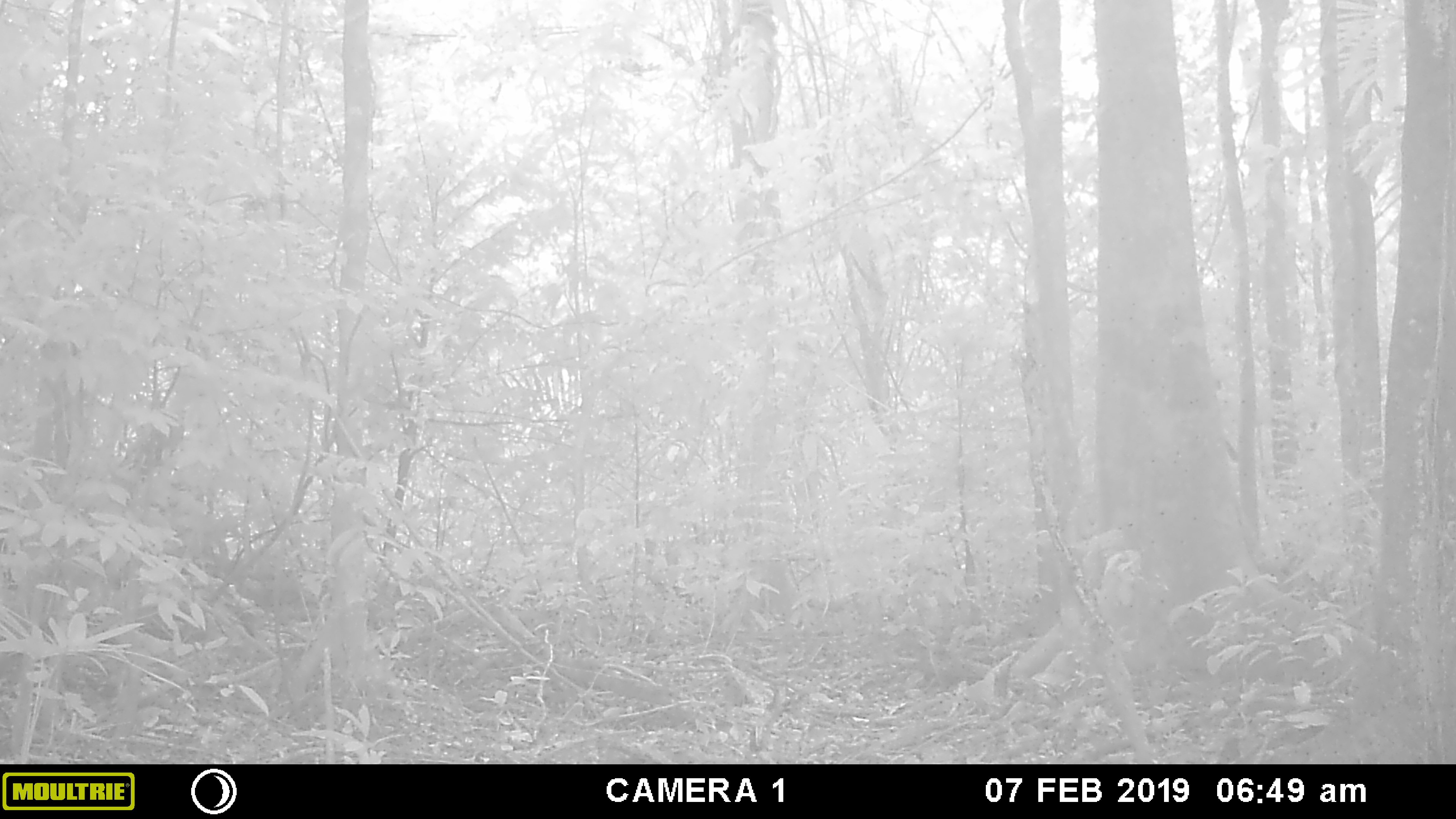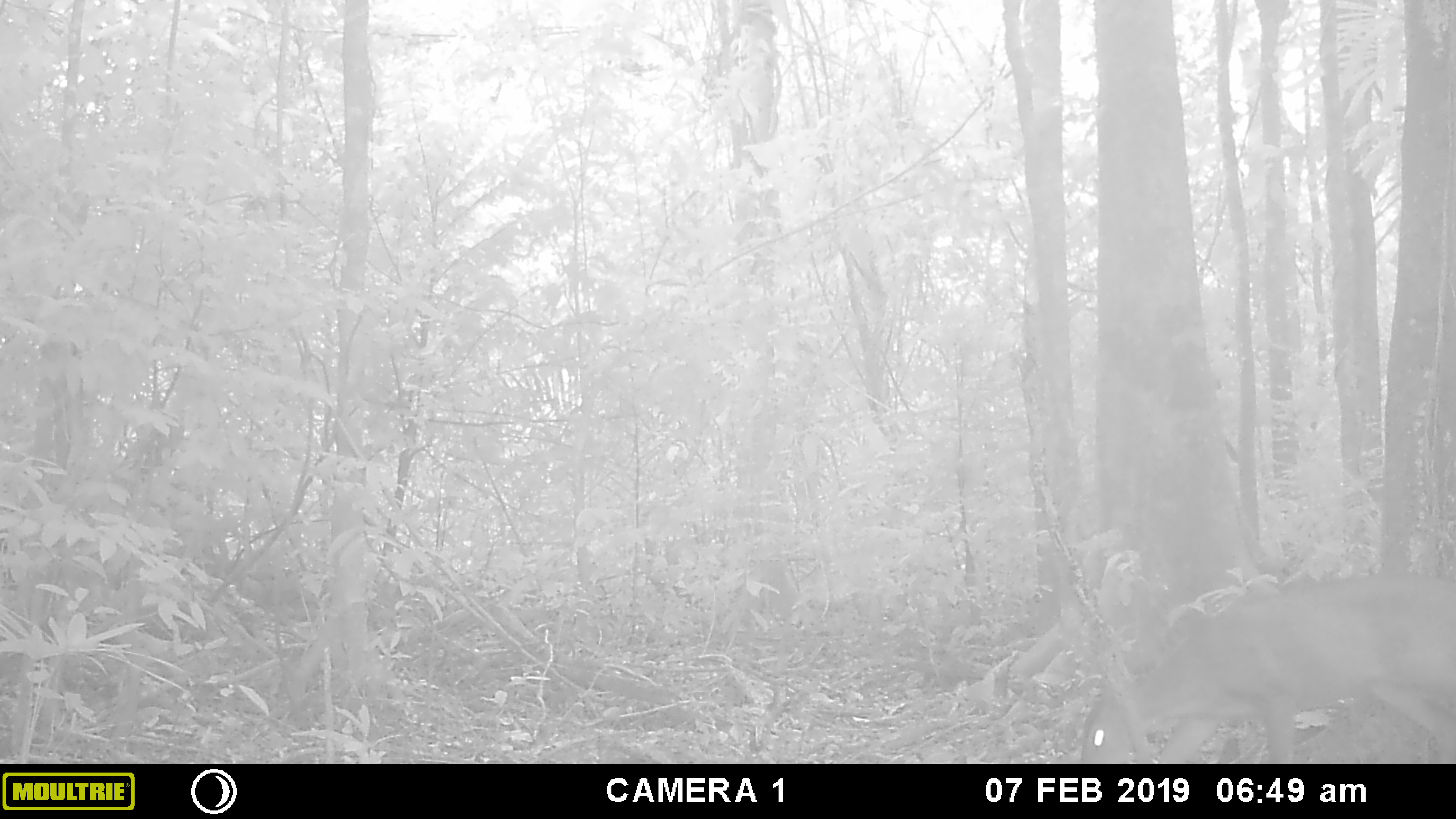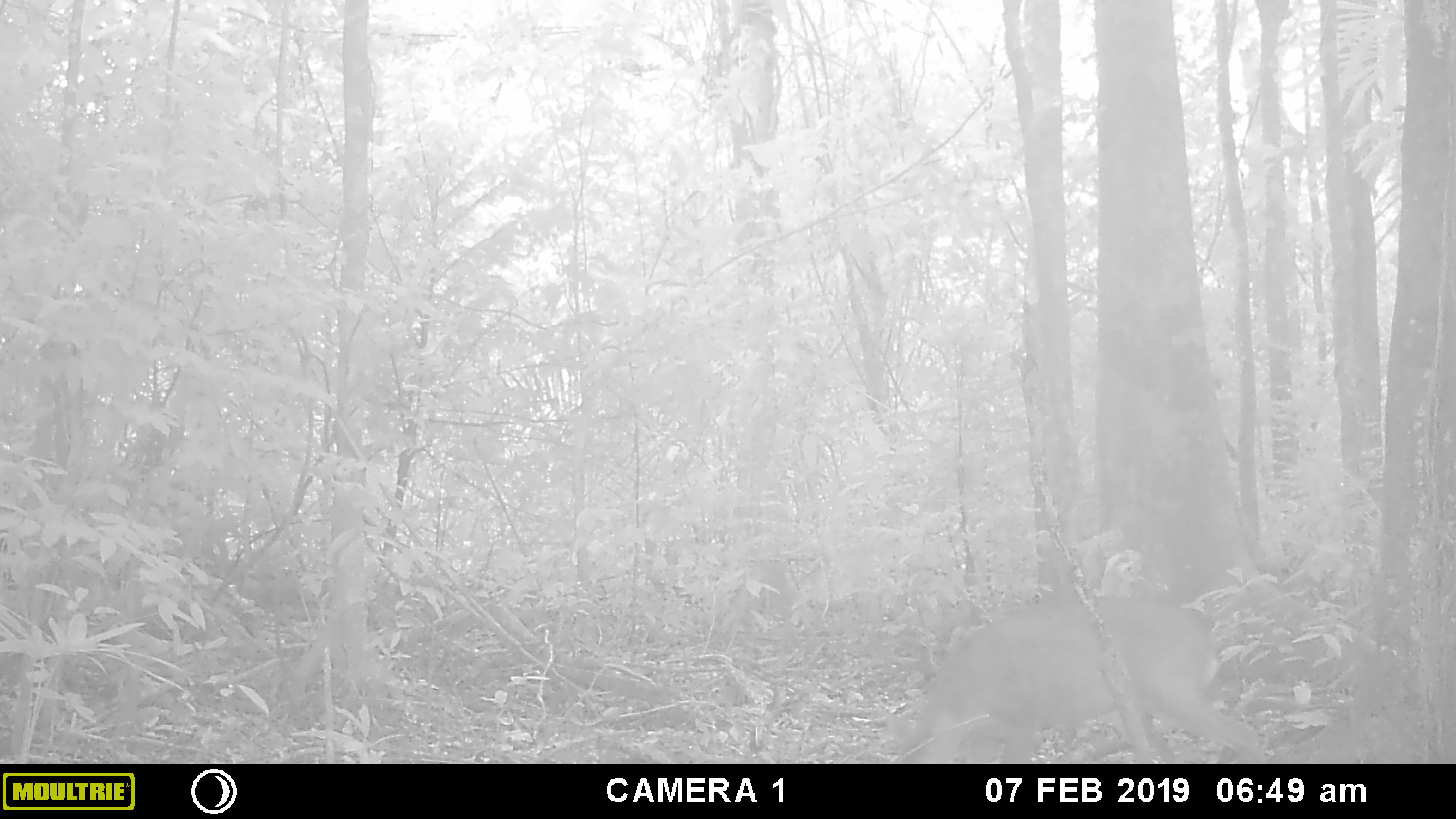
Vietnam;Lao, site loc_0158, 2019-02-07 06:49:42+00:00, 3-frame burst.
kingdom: Animalia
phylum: Chordata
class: Mammalia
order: Artiodactyla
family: Cervidae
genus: Muntiacus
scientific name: Muntiacus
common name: muntjacs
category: unidentified muntjac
Unidentified muntjac (muntjacs) (Muntiacus). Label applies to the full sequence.